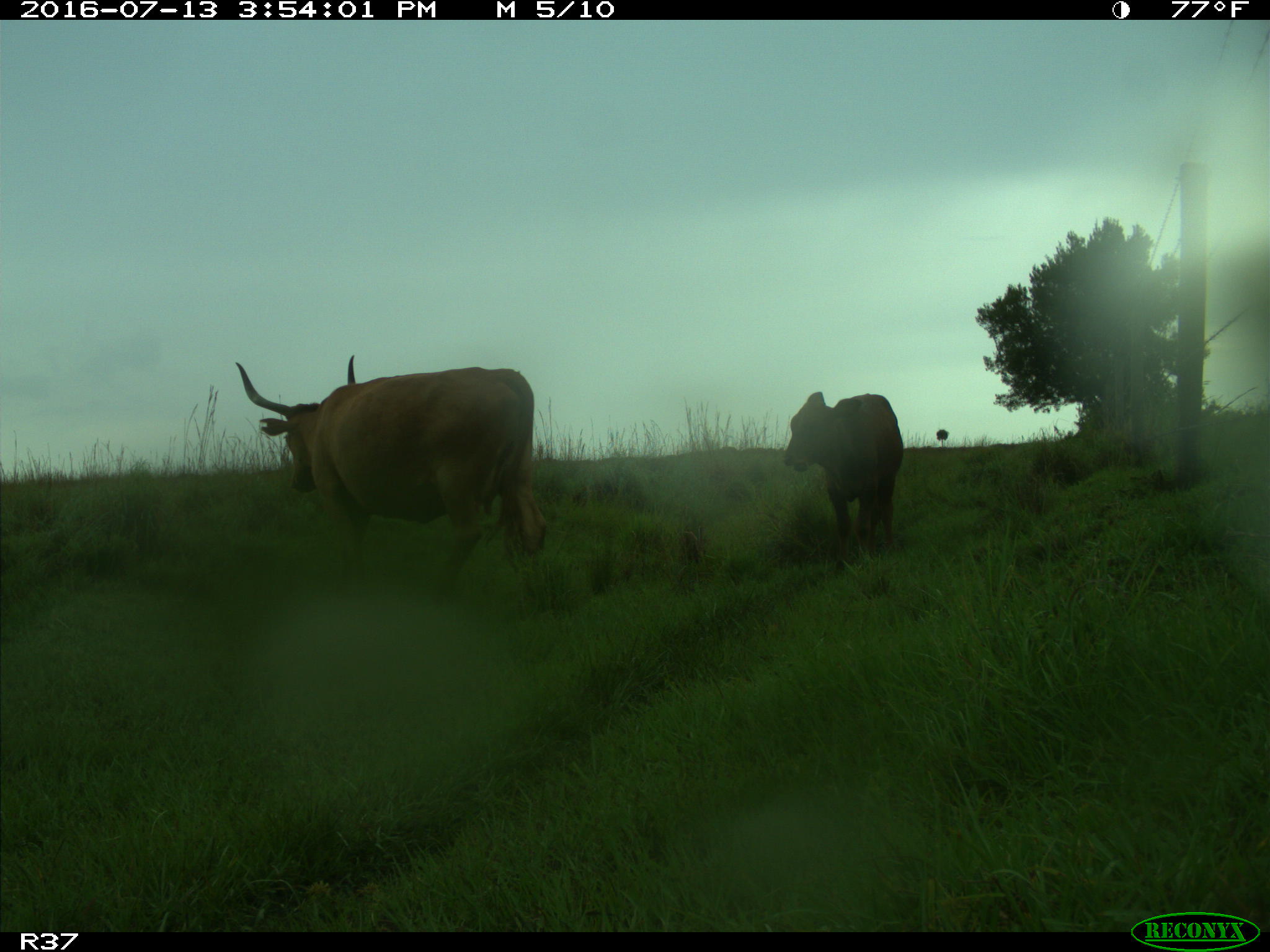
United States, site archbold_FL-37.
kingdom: Animalia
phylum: Chordata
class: Mammalia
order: Artiodactyla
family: Bovidae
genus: Bos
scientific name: Bos taurus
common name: domestic cow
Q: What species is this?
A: Bos taurus (domestic cow).